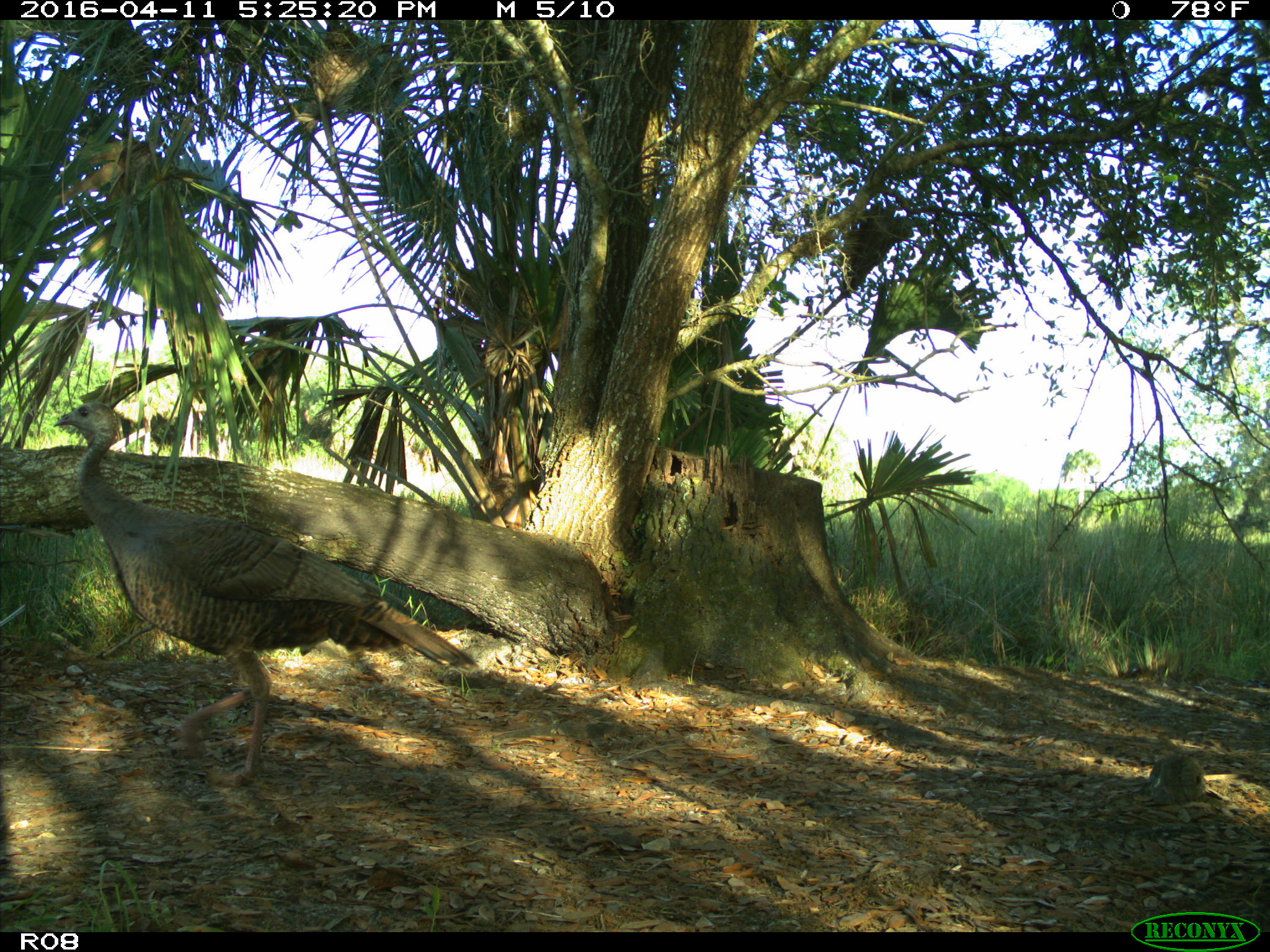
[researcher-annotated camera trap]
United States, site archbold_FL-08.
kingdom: Animalia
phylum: Chordata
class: Aves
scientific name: Aves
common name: birds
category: unidentified bird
Unidentified bird (birds) (Aves).